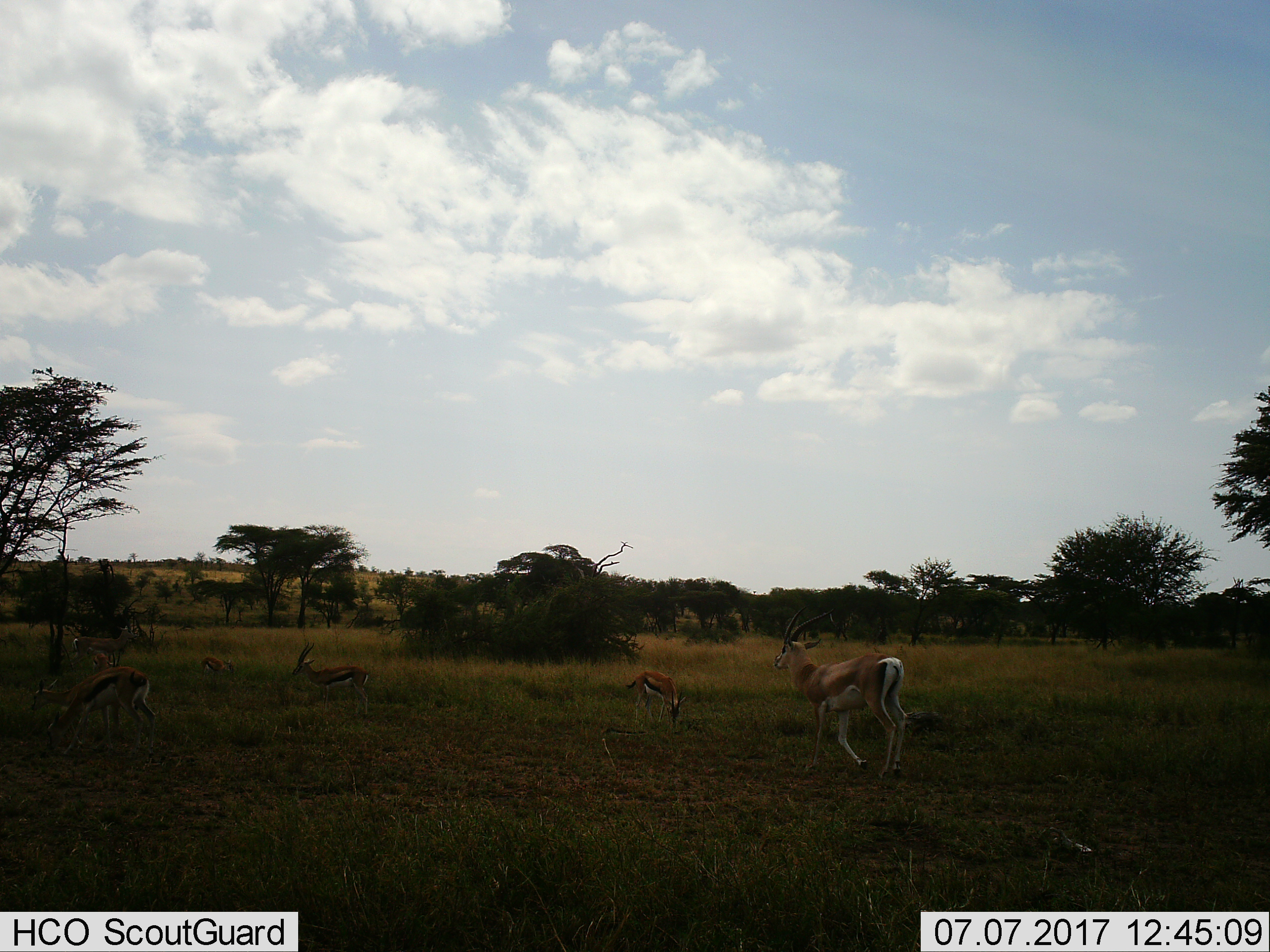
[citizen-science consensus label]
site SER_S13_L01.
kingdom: Animalia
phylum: Chordata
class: Mammalia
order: Artiodactyla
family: Bovidae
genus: Eudorcas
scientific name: Eudorcas thomsonii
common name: thomson's gazelle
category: gazellethomsons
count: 6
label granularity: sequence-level